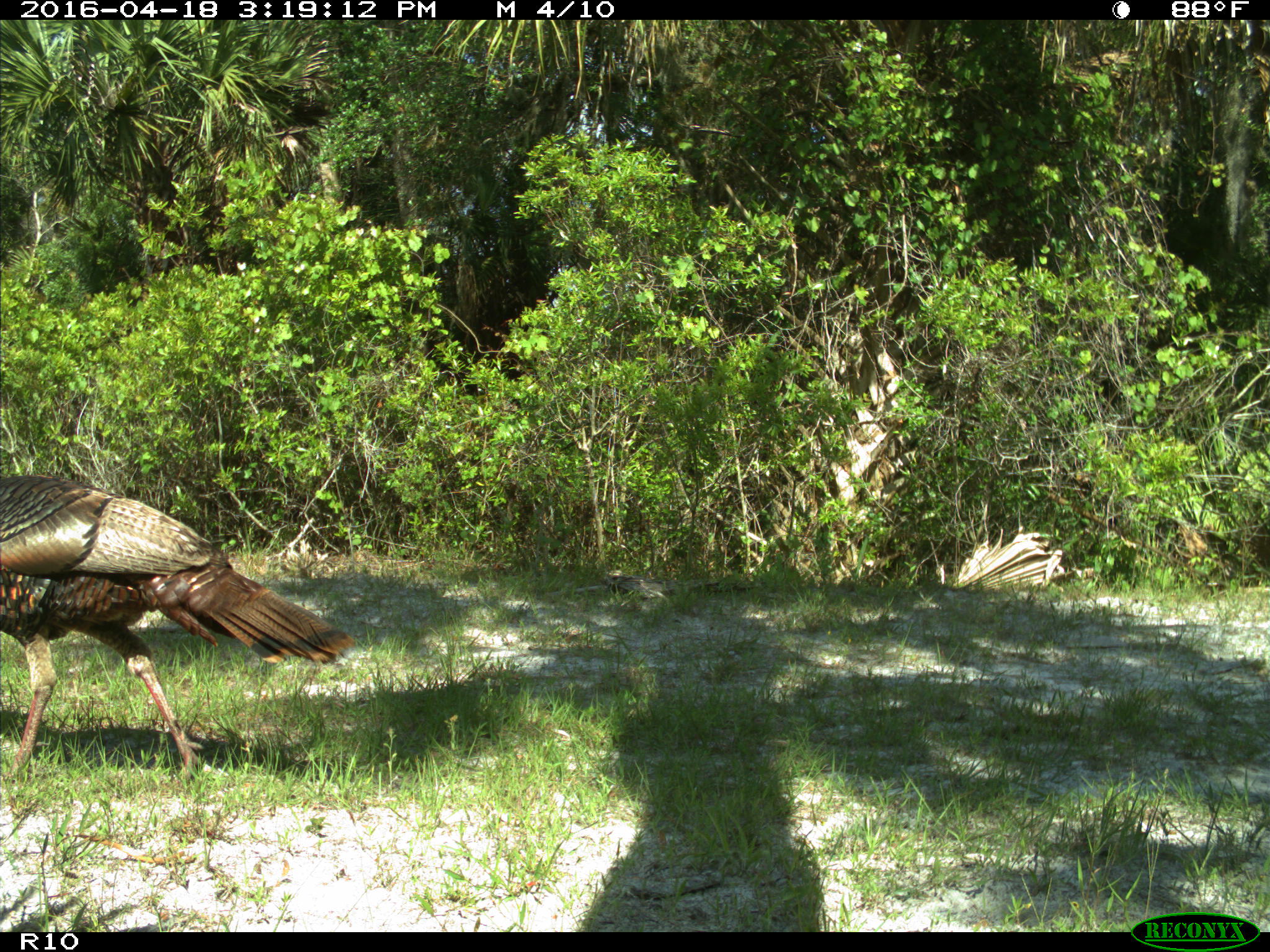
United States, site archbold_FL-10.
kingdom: Animalia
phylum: Chordata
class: Aves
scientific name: Aves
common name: birds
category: unidentified bird